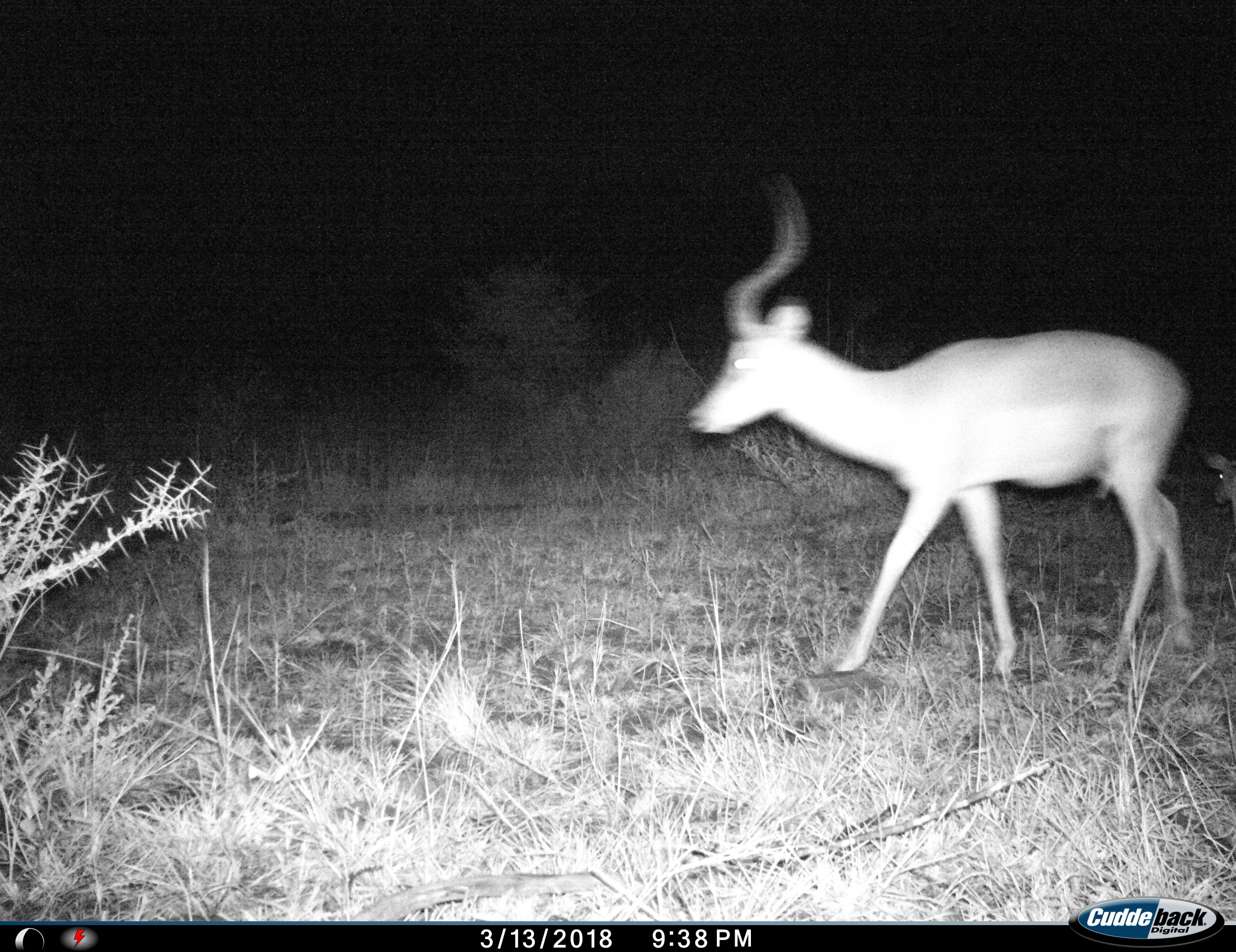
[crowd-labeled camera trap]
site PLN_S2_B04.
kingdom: Animalia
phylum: Chordata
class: Mammalia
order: Artiodactyla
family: Bovidae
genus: Aepyceros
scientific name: Aepyceros melampus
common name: impala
Impala (Aepyceros melampus), count 1. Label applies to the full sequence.